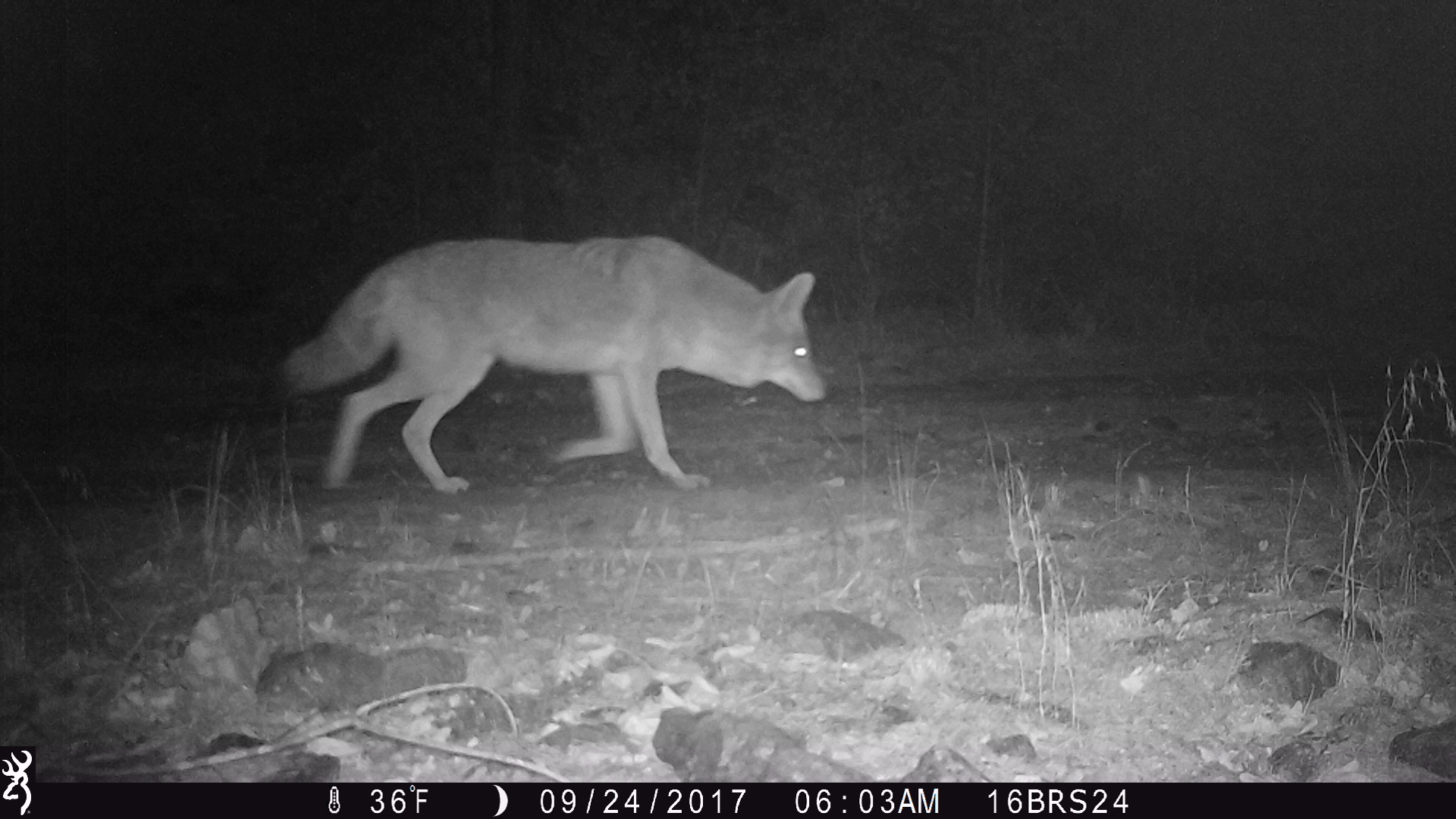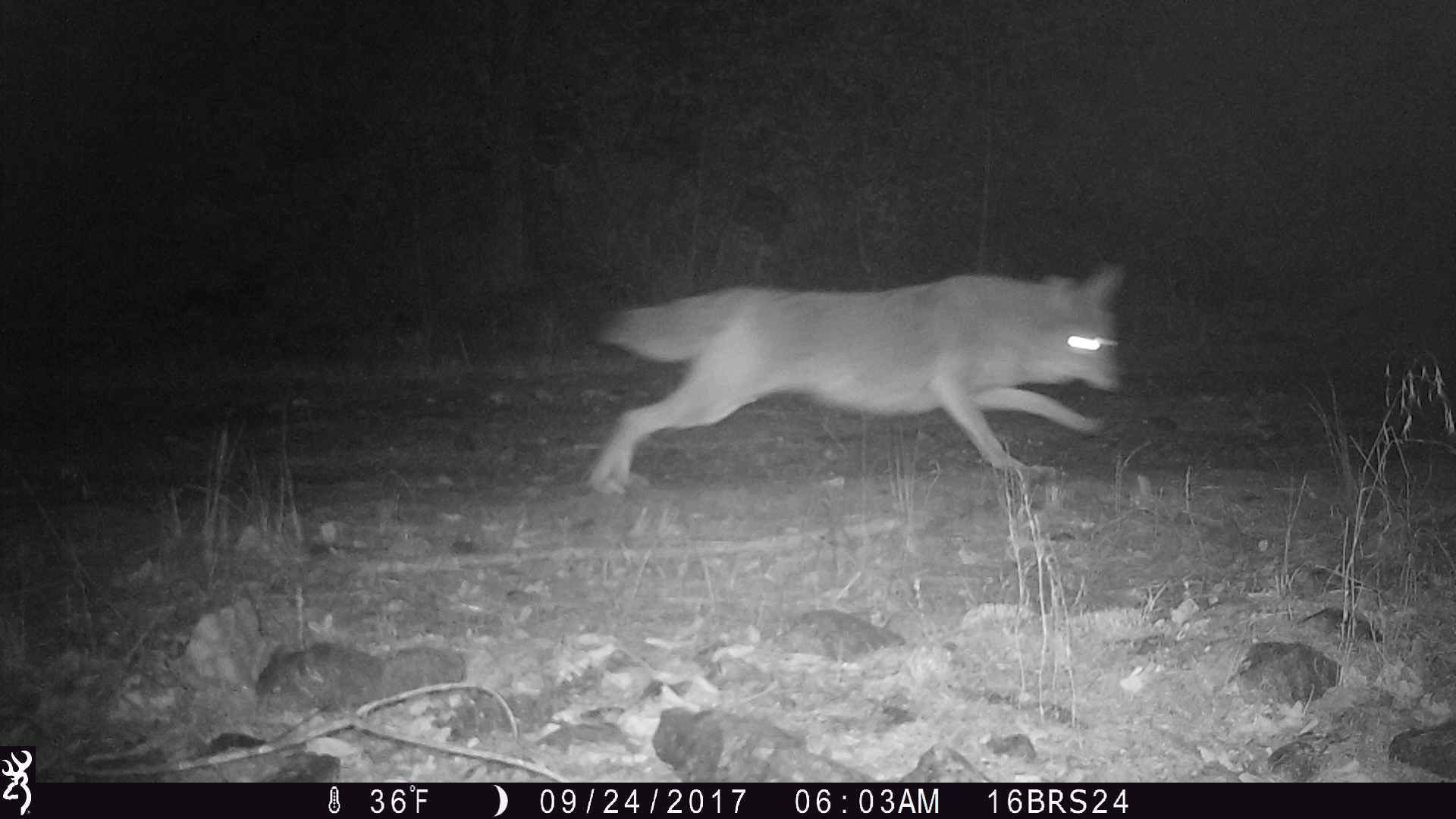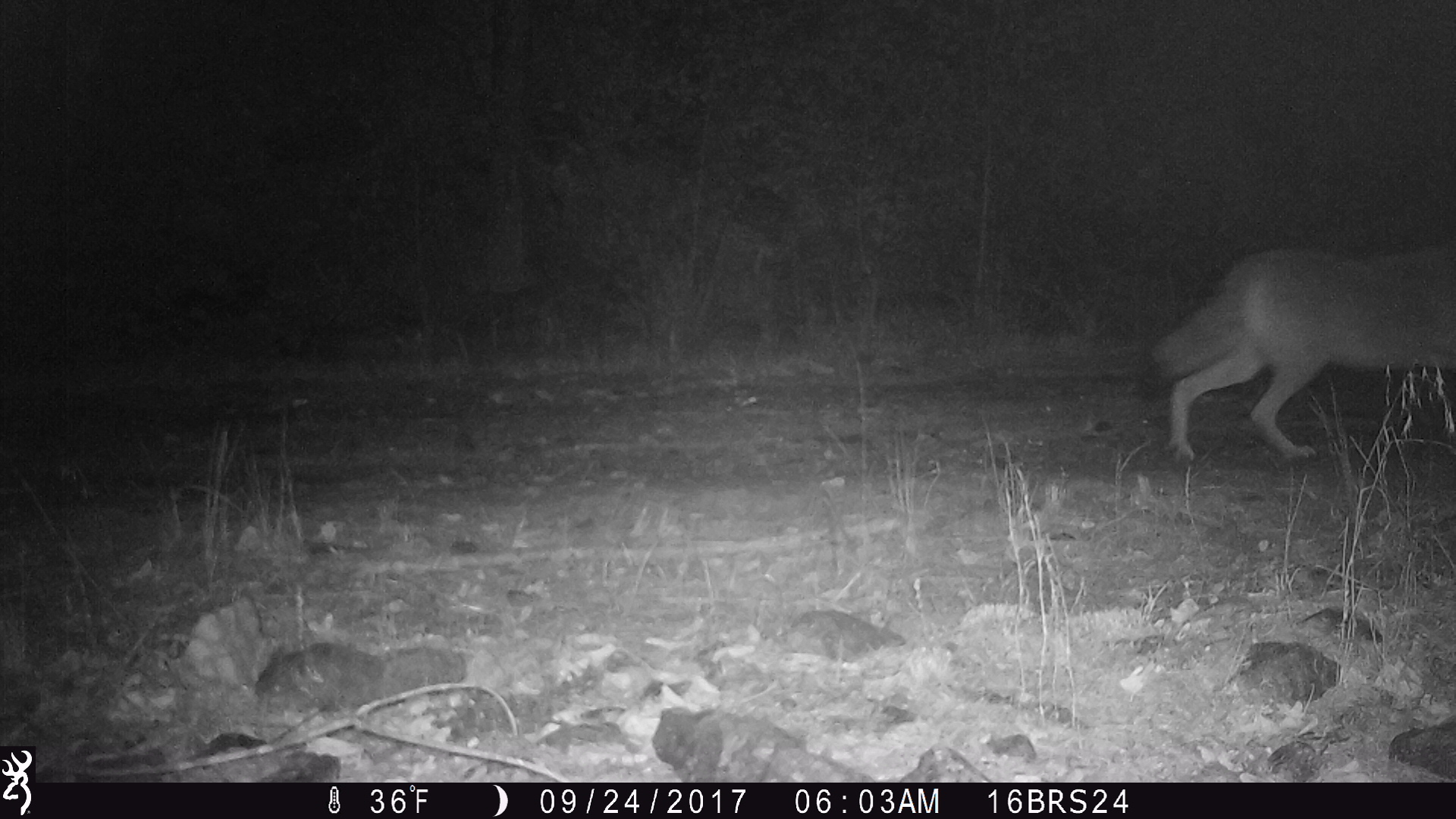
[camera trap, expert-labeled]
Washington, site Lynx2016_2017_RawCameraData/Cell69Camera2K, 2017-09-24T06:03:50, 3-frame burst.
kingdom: Animalia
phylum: Chordata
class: Mammalia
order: Carnivora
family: Canidae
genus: Canis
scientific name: Canis latrans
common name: coyote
Canis latrans (coyote). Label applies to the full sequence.